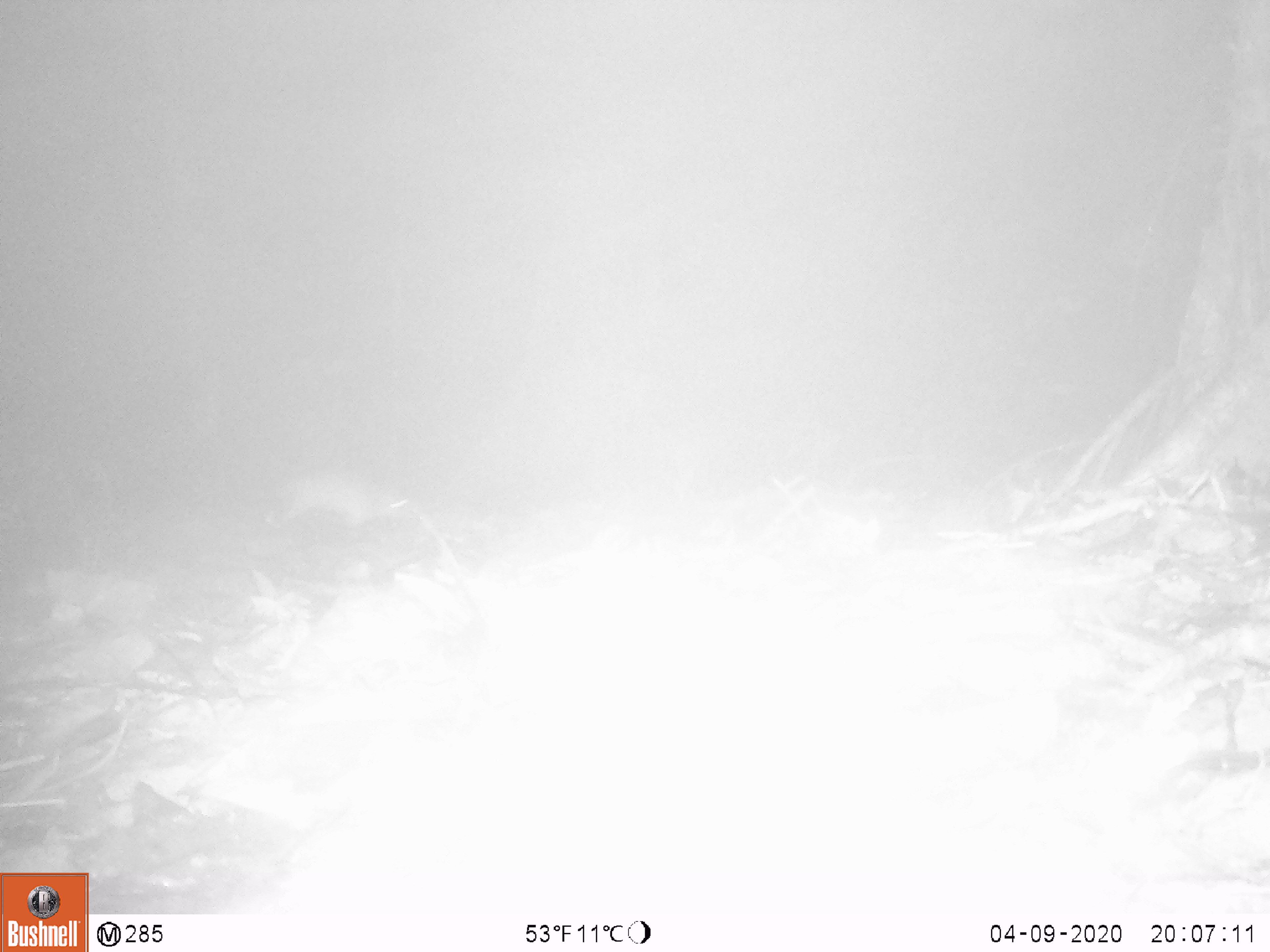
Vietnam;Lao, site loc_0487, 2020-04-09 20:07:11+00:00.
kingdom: Animalia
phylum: Chordata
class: Mammalia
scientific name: Mammalia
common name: mammal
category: unidentified small mammal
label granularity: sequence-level